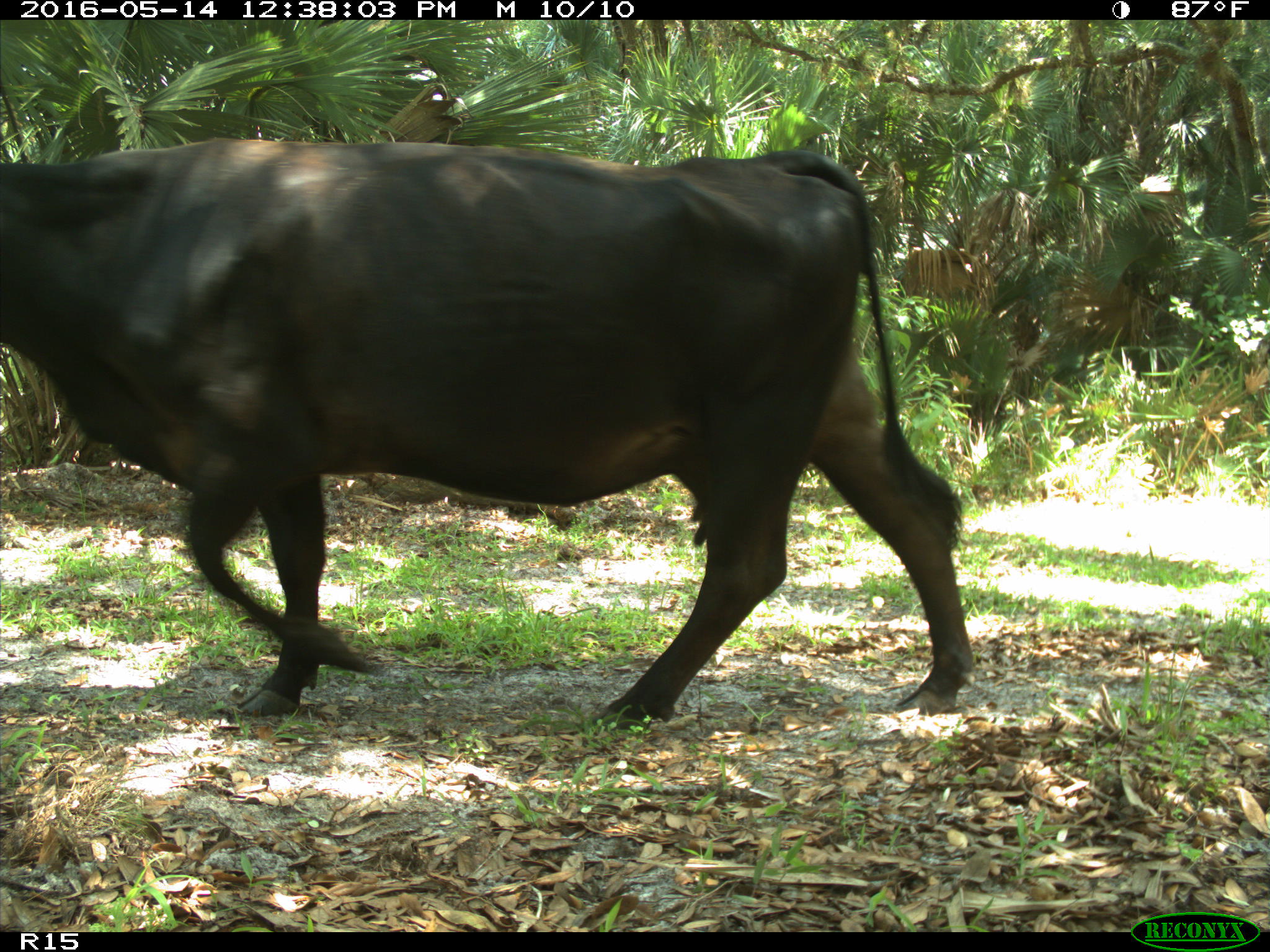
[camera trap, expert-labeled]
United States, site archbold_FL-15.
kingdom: Animalia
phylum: Chordata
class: Mammalia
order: Artiodactyla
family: Bovidae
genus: Bos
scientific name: Bos taurus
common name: domestic cow